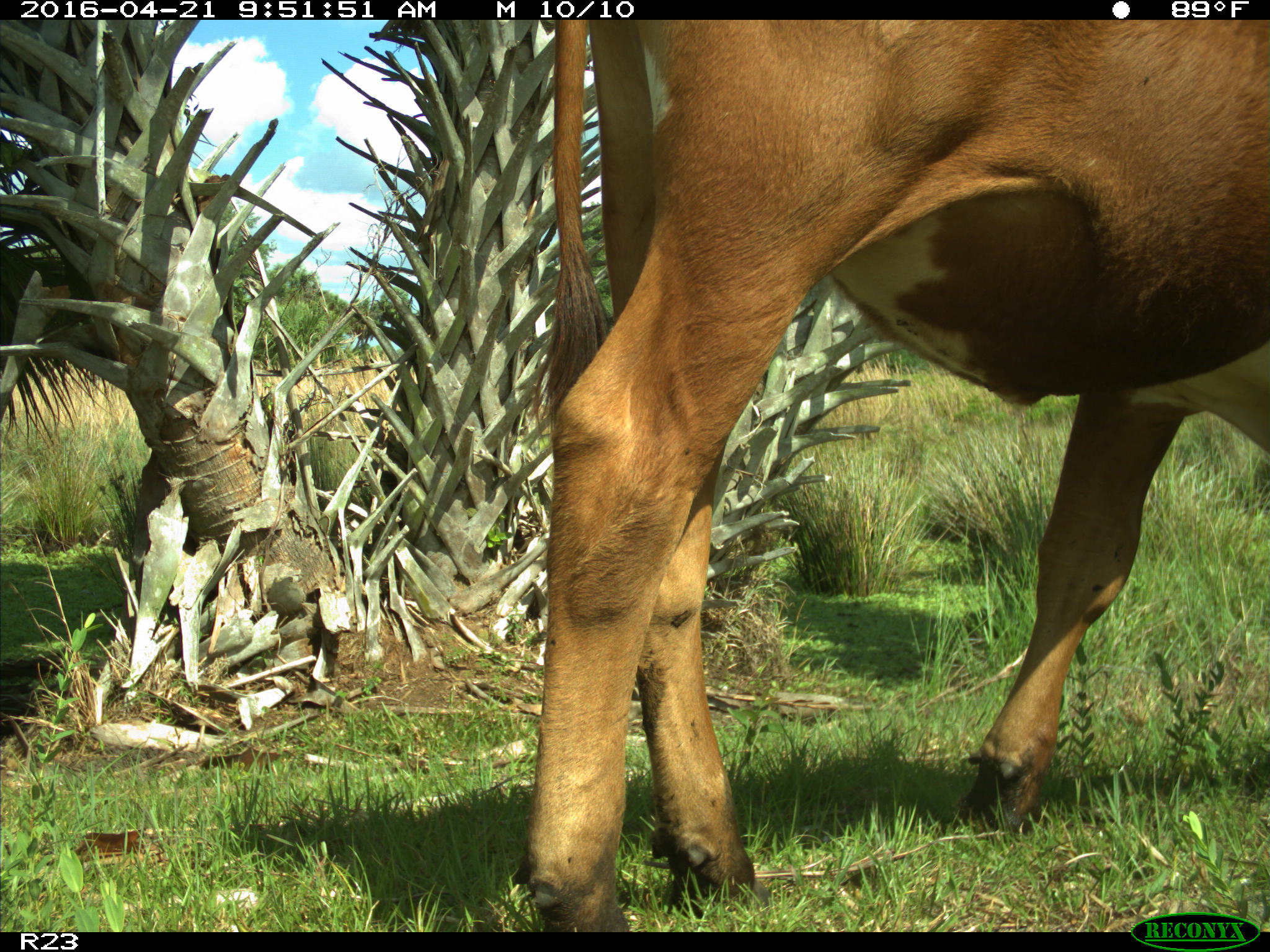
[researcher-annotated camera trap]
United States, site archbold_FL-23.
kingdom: Animalia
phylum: Chordata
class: Mammalia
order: Artiodactyla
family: Bovidae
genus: Bos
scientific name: Bos taurus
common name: domestic cow